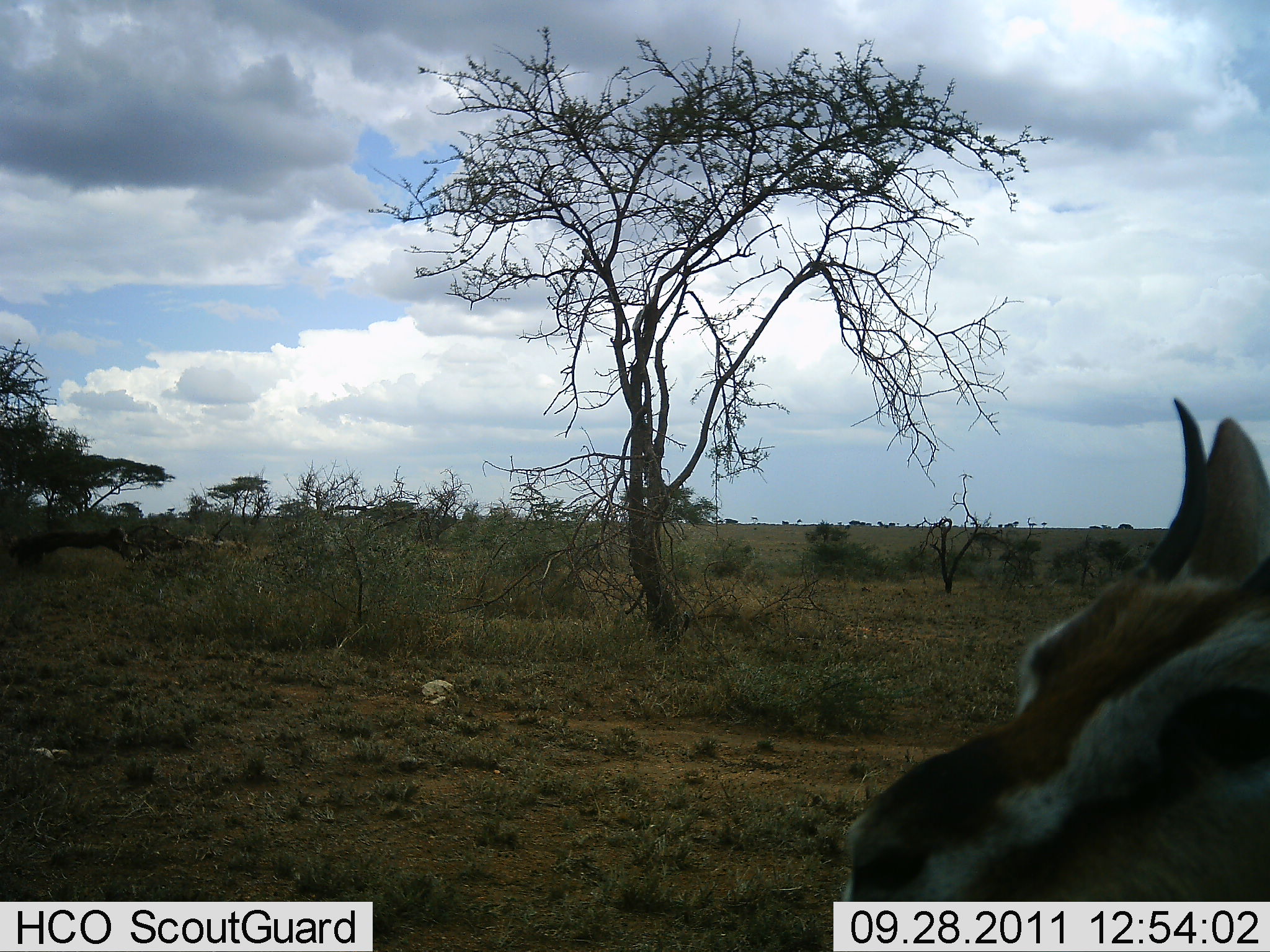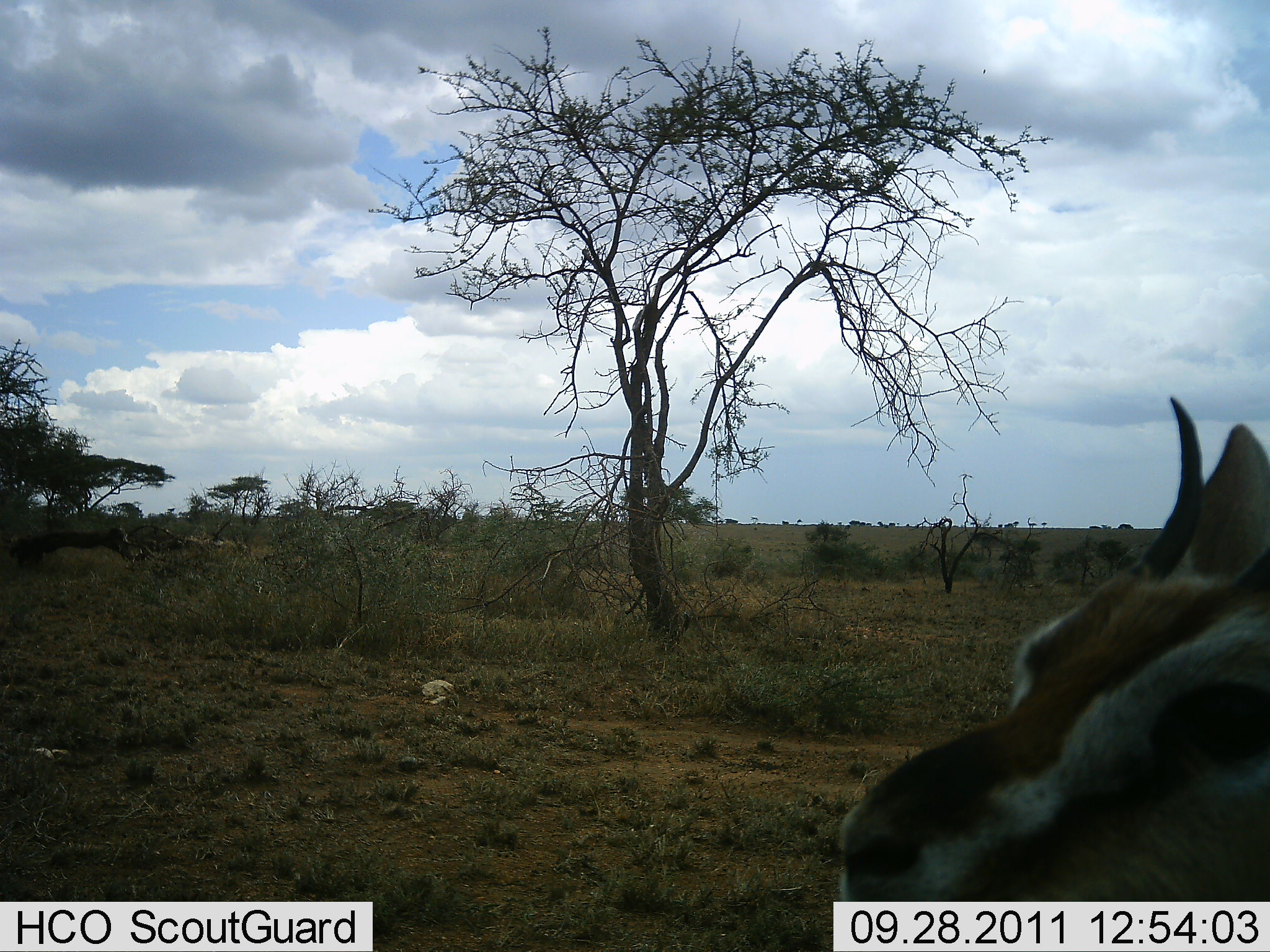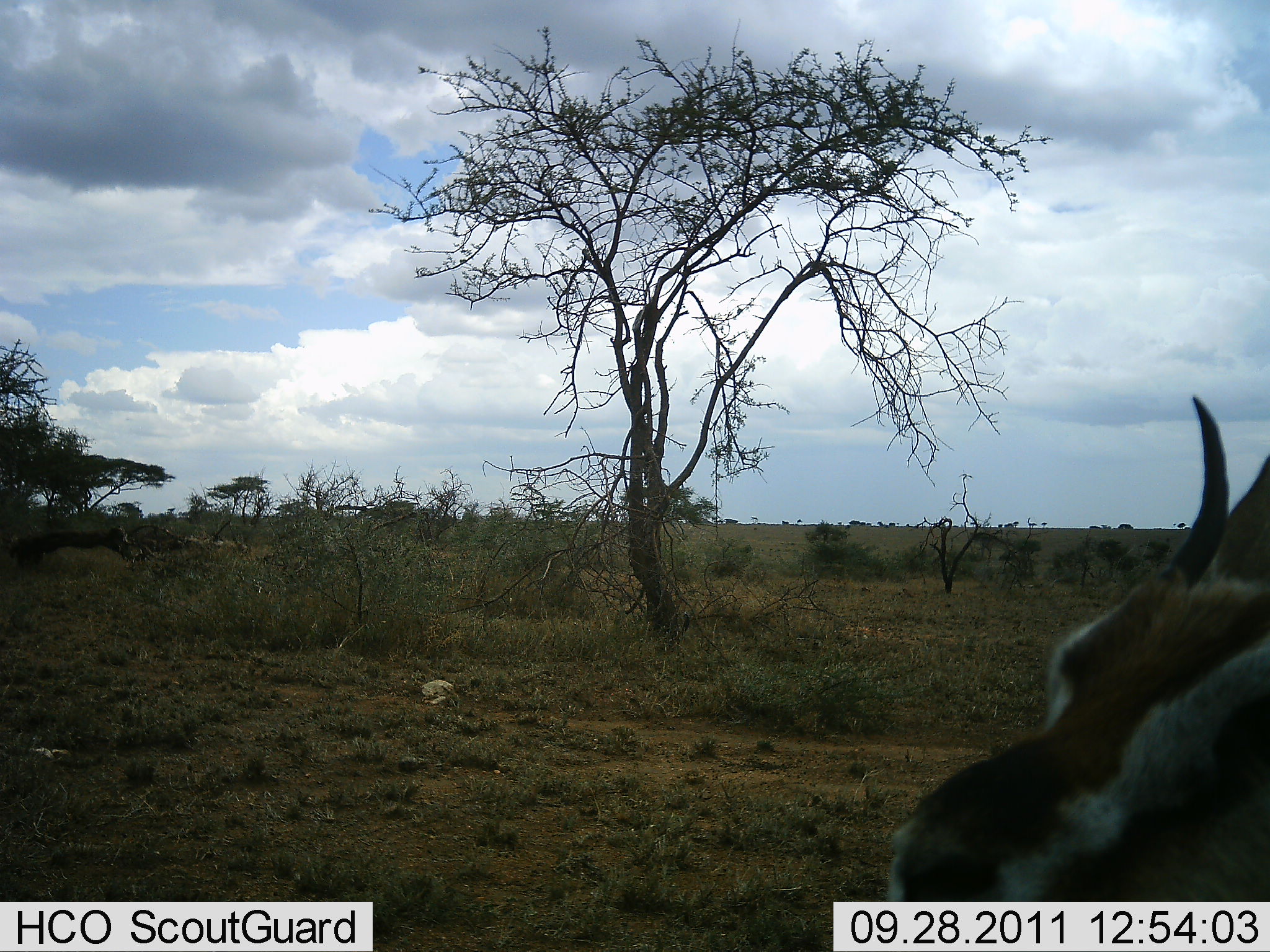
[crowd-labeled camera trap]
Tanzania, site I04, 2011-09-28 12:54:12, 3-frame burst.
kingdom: Animalia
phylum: Chordata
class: Mammalia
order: Artiodactyla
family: Bovidae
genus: Eudorcas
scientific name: Eudorcas thomsonii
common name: thomson's gazelle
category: gazellethomsons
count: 1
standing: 80%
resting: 0%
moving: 10%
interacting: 10%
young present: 0%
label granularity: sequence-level